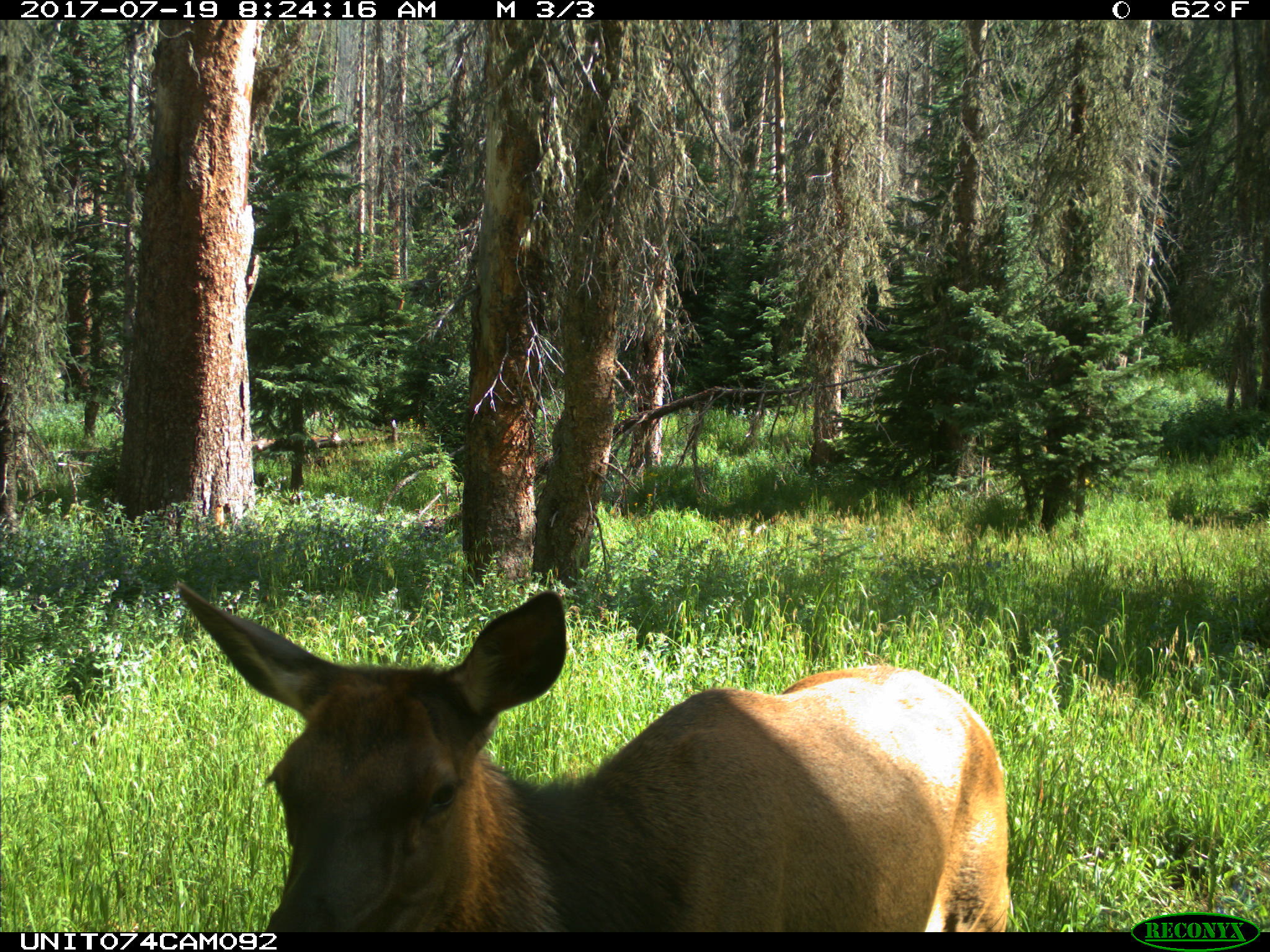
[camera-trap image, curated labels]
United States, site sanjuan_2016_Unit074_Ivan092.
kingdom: Animalia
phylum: Chordata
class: Mammalia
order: Artiodactyla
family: Cervidae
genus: Cervus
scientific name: Cervus elaphus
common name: red deer